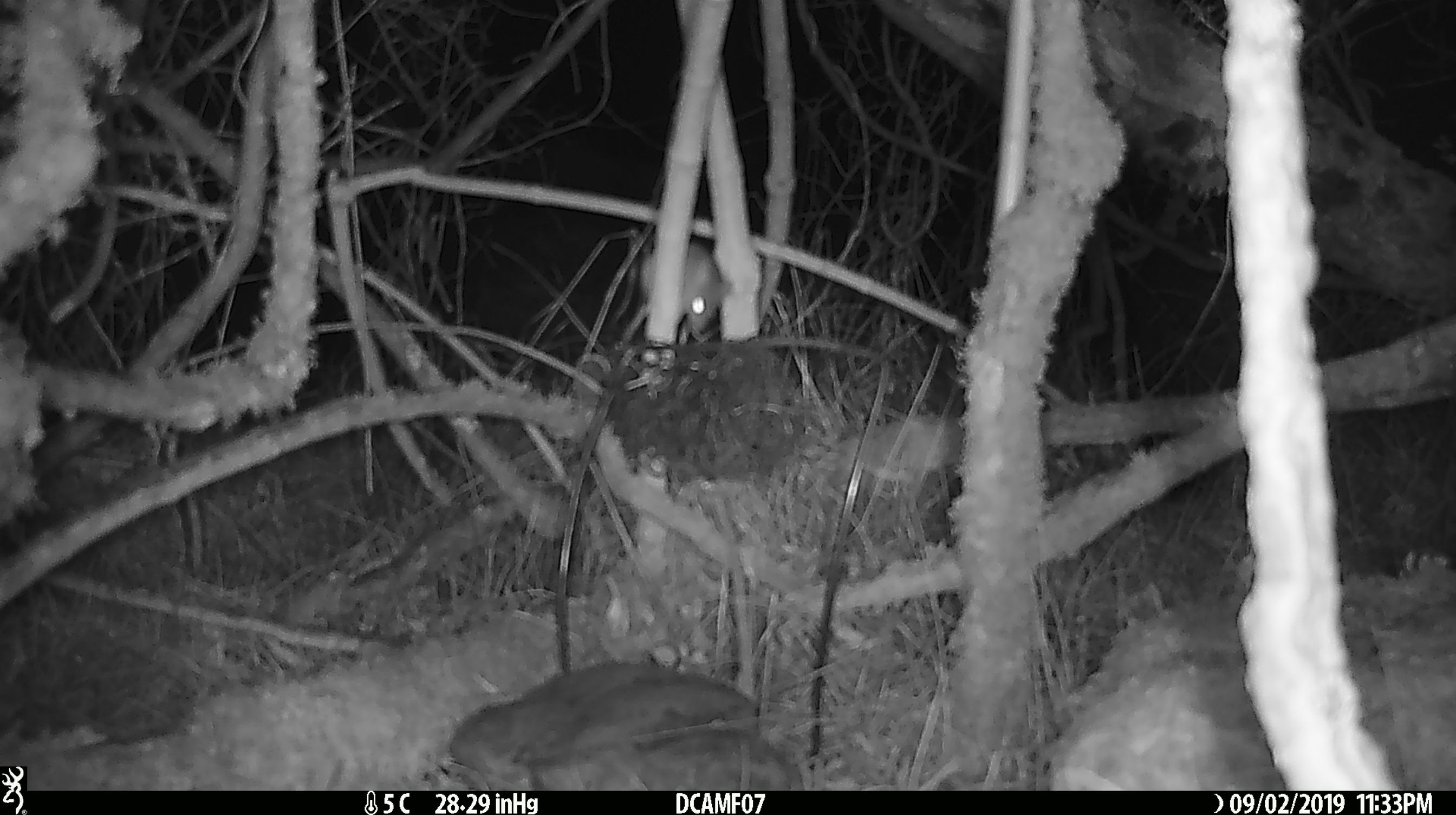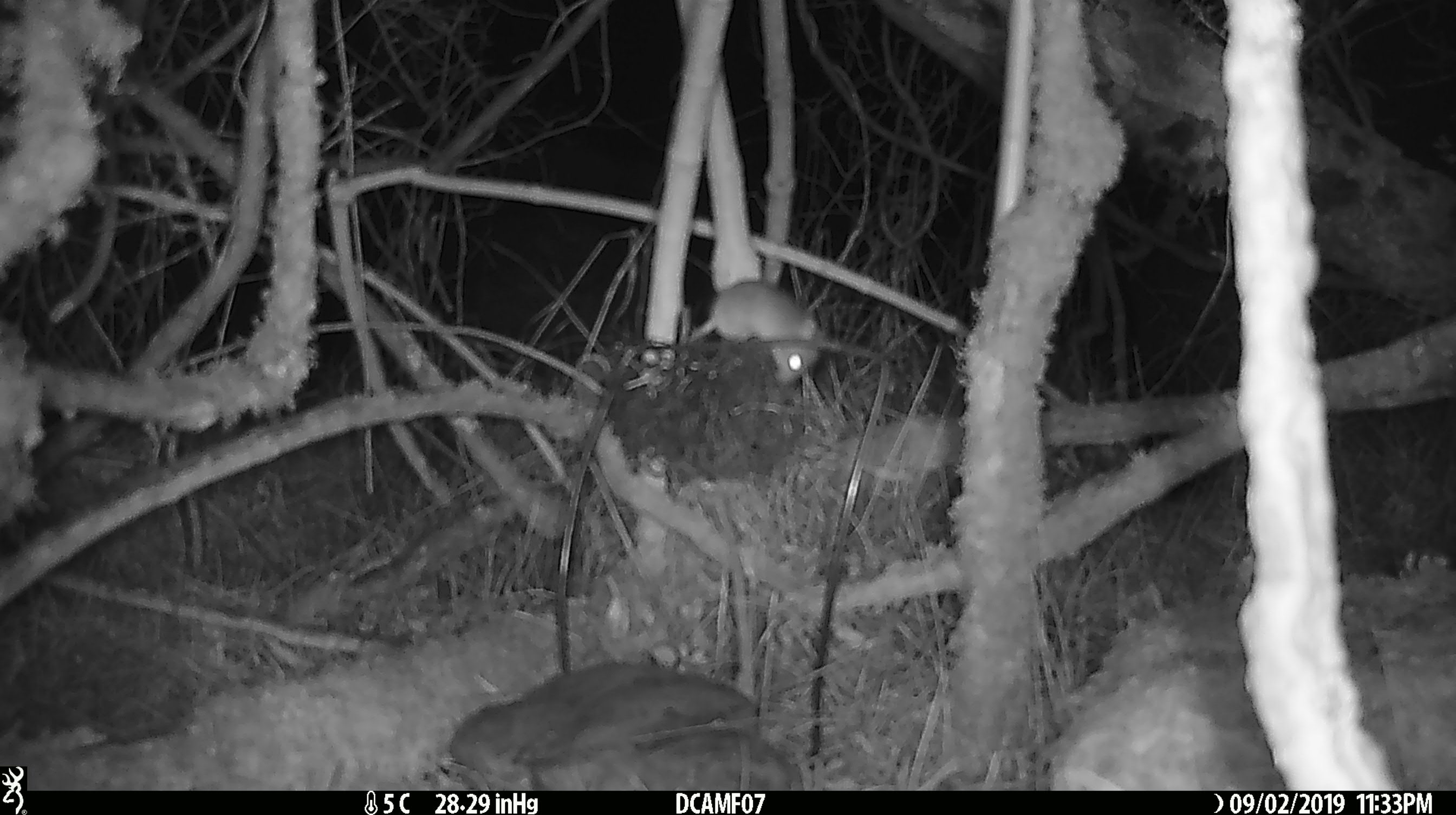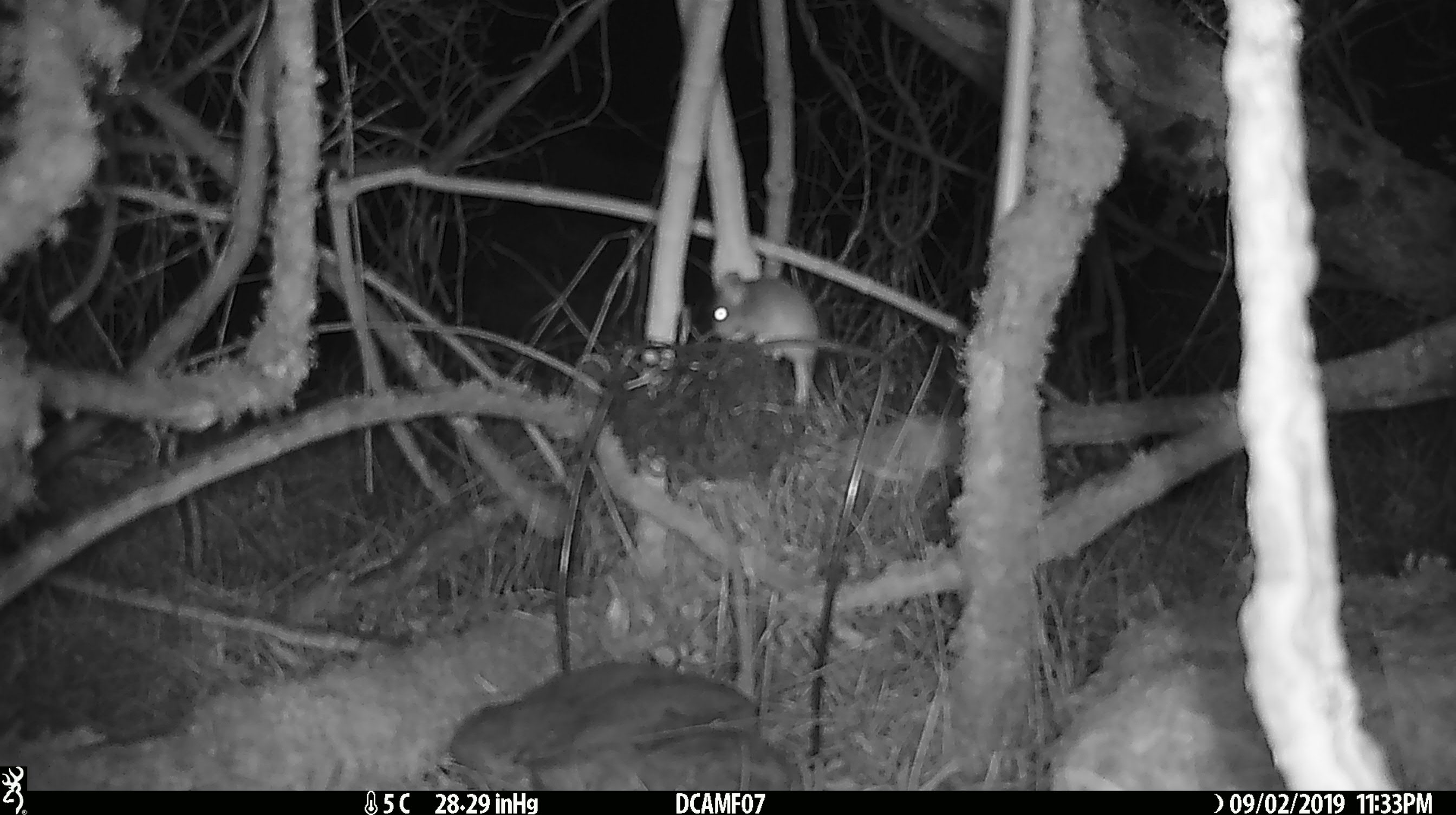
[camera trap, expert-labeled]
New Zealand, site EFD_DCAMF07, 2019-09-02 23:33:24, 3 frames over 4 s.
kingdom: Animalia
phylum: Chordata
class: Mammalia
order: Rodentia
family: Muridae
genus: Mus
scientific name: Mus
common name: mouse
Mouse (Mus).